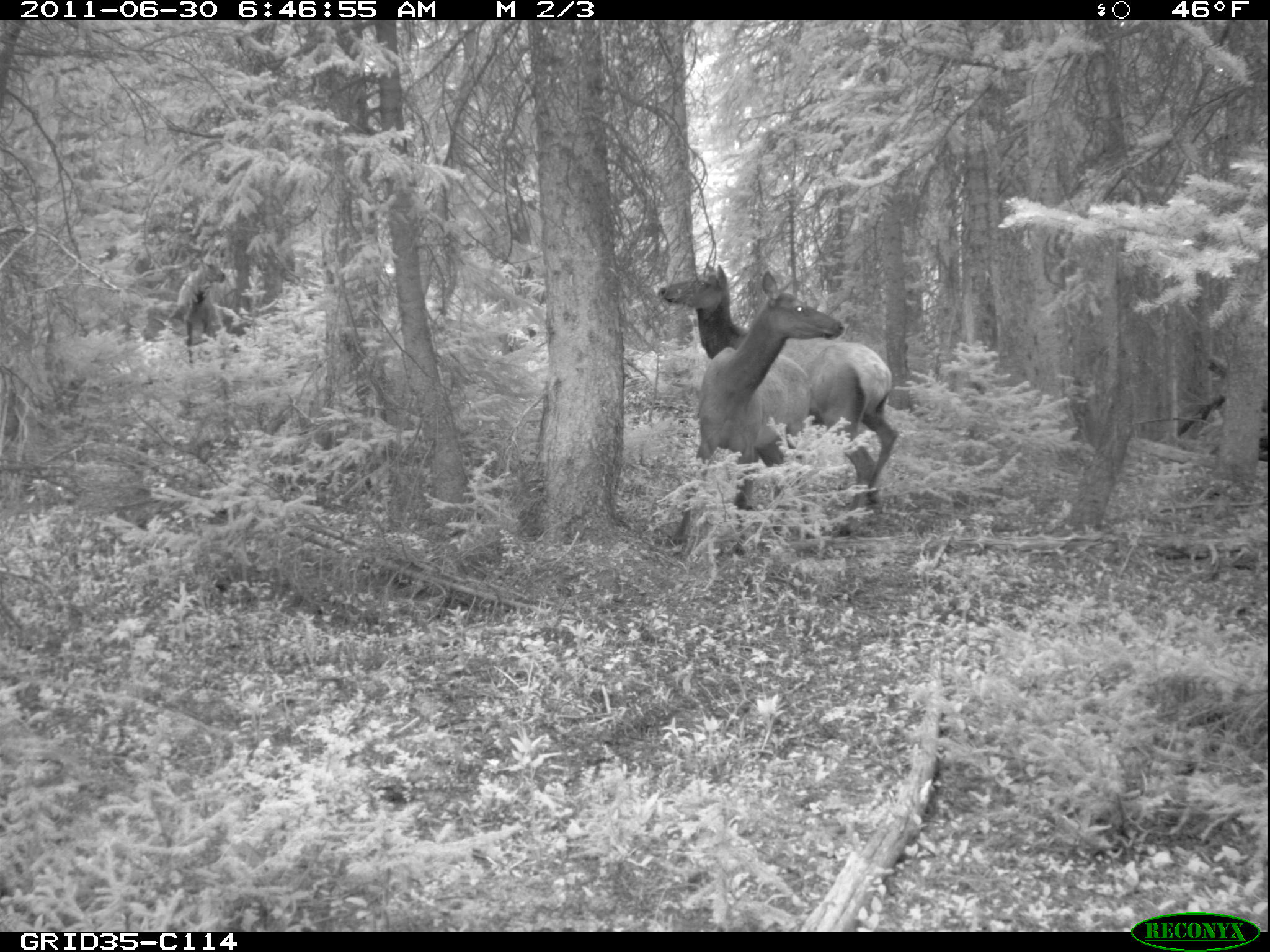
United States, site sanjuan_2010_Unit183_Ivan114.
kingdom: Animalia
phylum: Chordata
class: Mammalia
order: Artiodactyla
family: Cervidae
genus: Cervus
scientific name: Cervus elaphus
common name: red deer